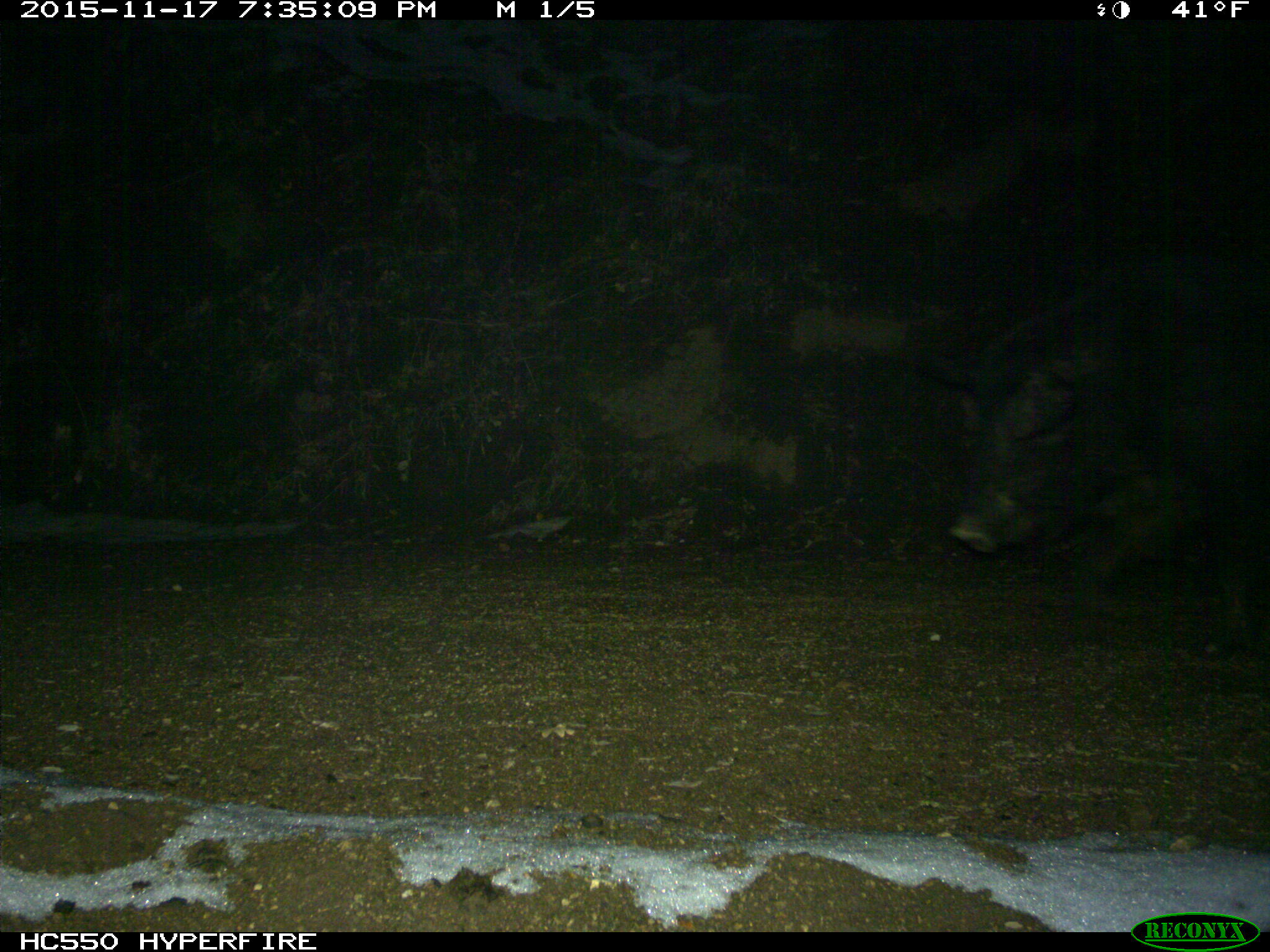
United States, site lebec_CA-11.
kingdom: Animalia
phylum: Chordata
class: Mammalia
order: Artiodactyla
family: Suidae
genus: Sus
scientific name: Sus scrofa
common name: wild boar